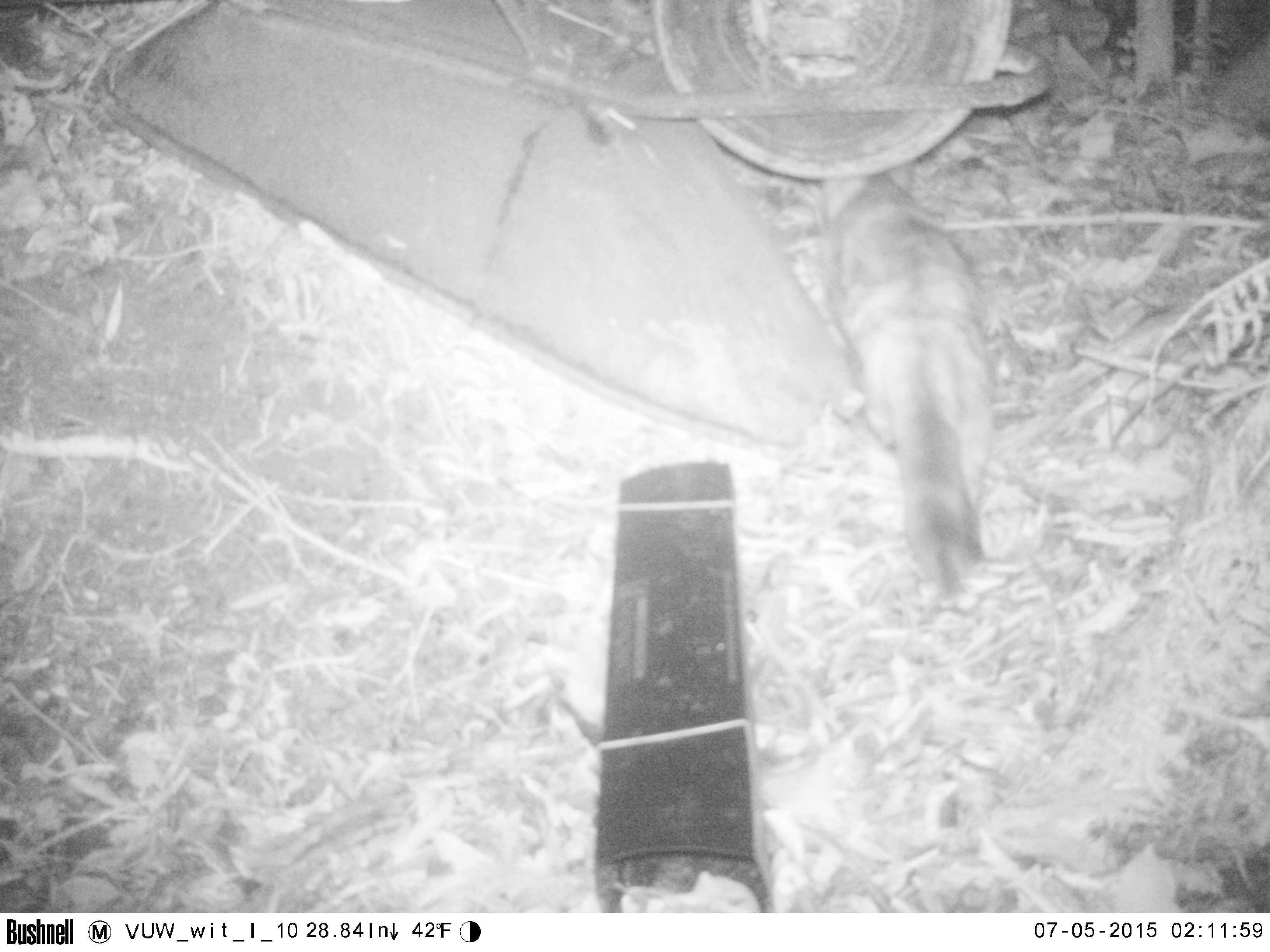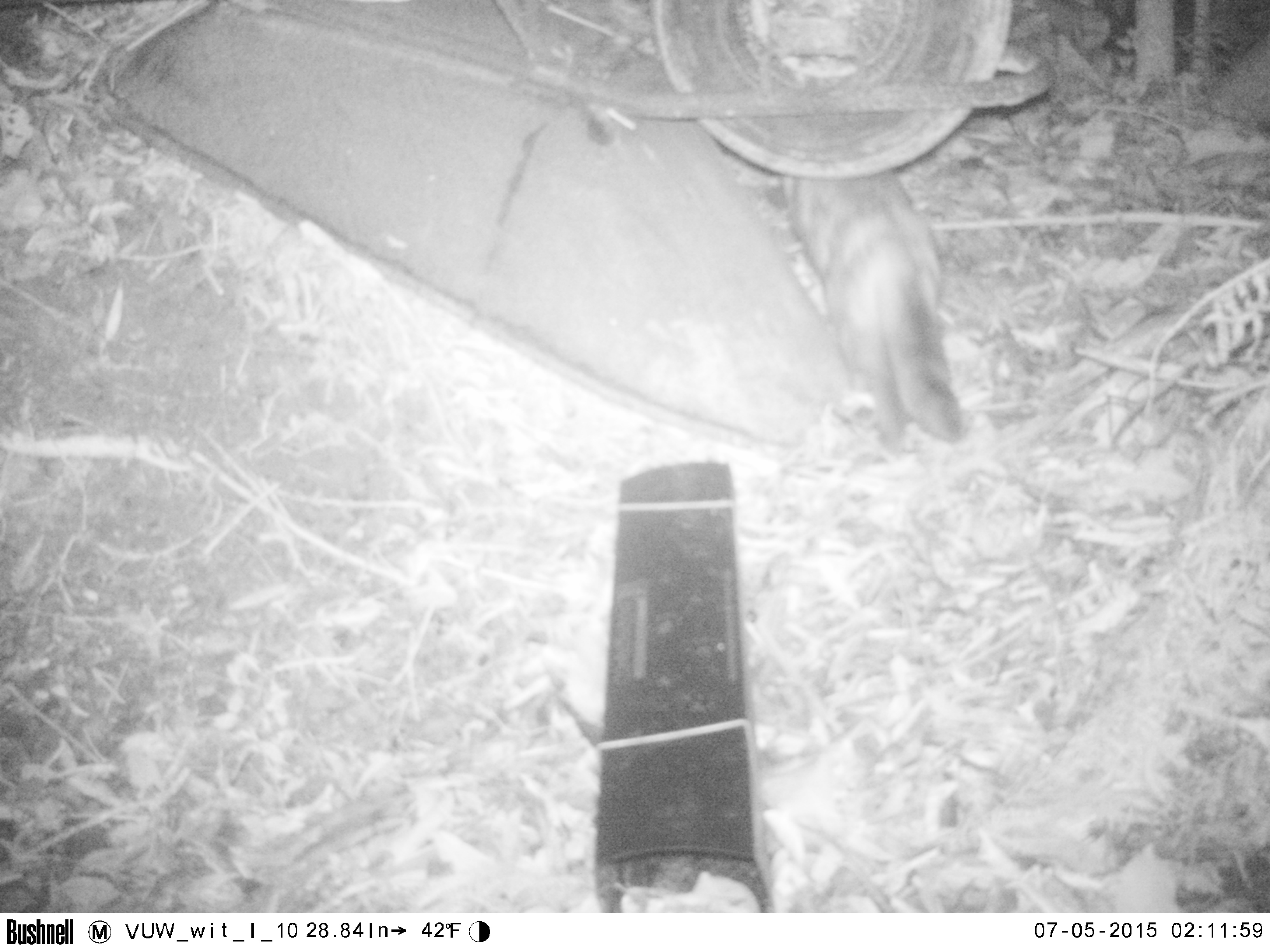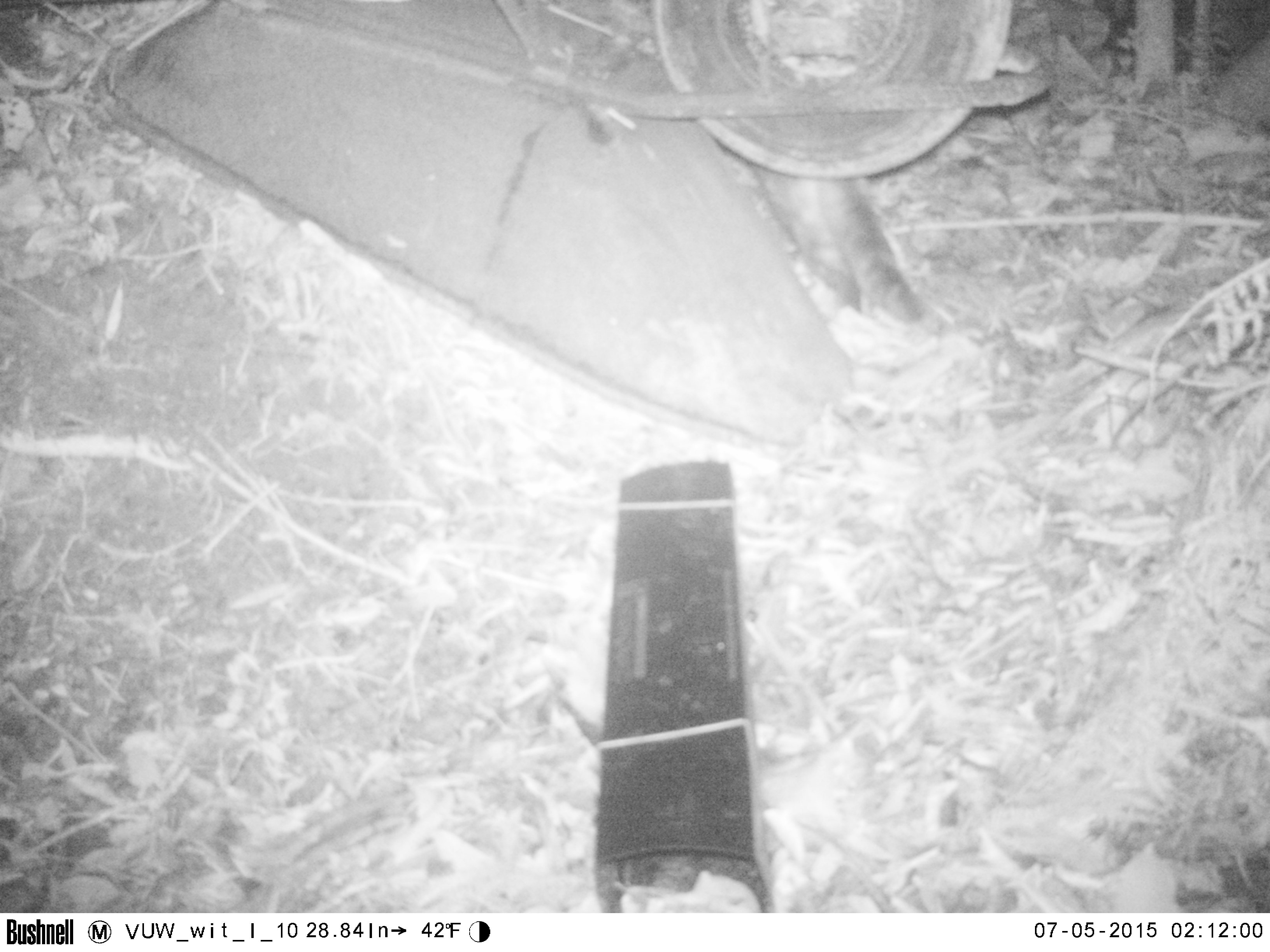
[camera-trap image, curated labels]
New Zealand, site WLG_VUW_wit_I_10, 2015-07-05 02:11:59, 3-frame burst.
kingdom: Animalia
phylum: Chordata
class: Mammalia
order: Carnivora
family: Felidae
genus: Felis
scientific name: Felis catus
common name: domestic cat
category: cat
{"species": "cat (domestic cat) (Felis catus)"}